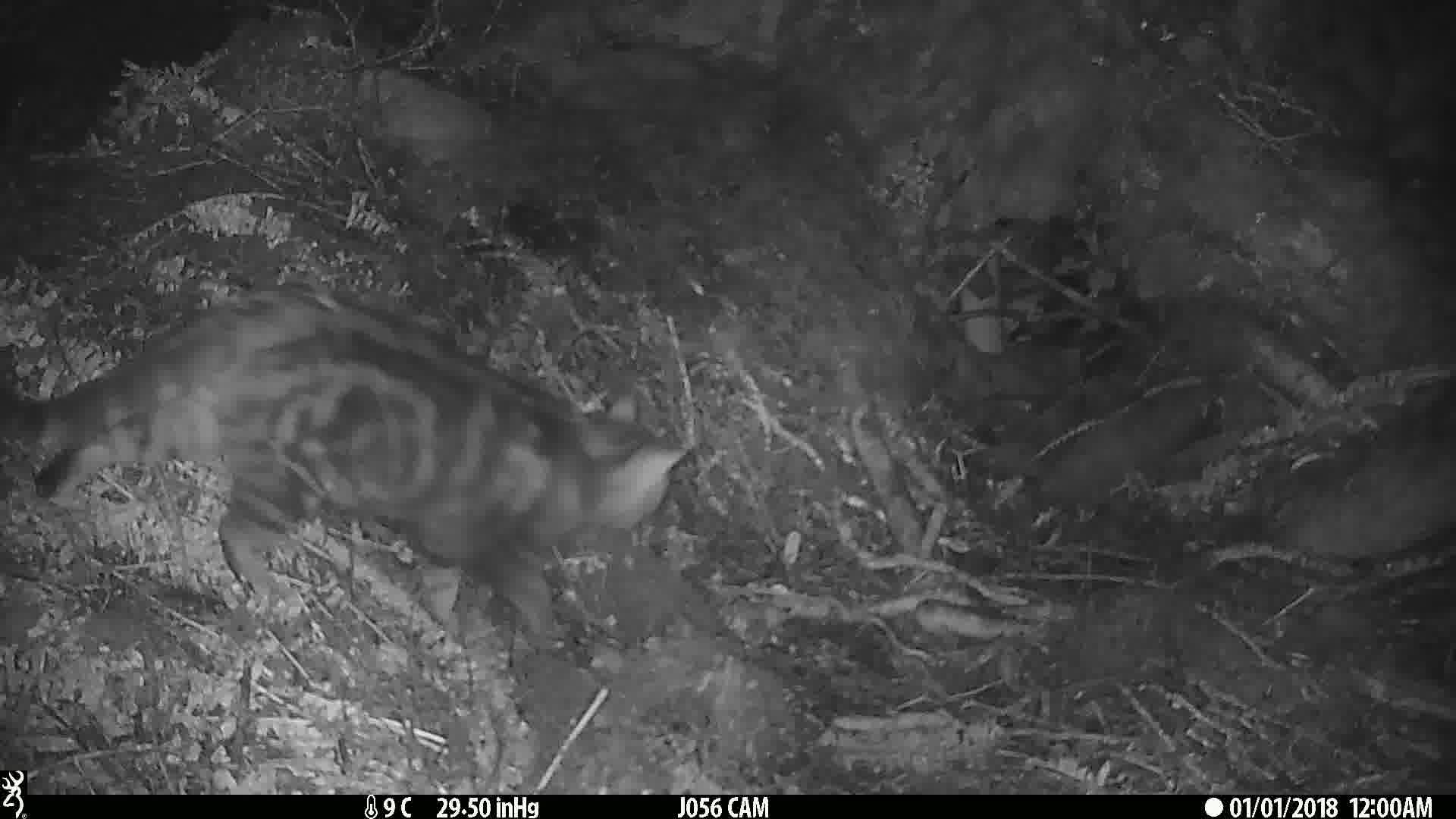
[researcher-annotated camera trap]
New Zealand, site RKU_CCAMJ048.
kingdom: Animalia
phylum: Chordata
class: Mammalia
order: Carnivora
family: Felidae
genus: Felis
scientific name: Felis catus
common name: domestic cat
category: cat